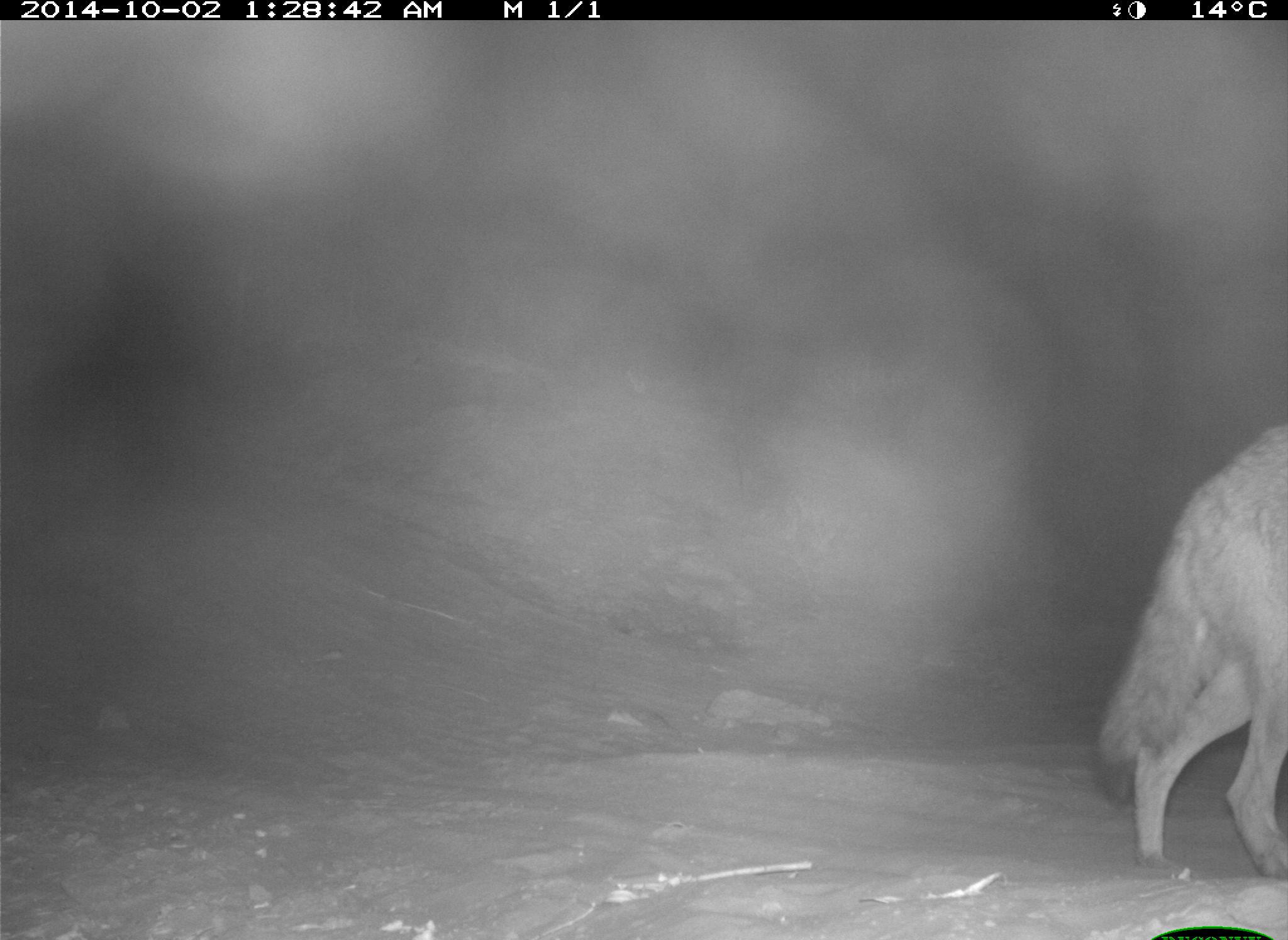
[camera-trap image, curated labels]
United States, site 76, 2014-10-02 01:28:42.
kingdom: Animalia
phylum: Chordata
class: Mammalia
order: Carnivora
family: Canidae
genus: Canis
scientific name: Canis latrans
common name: coyote